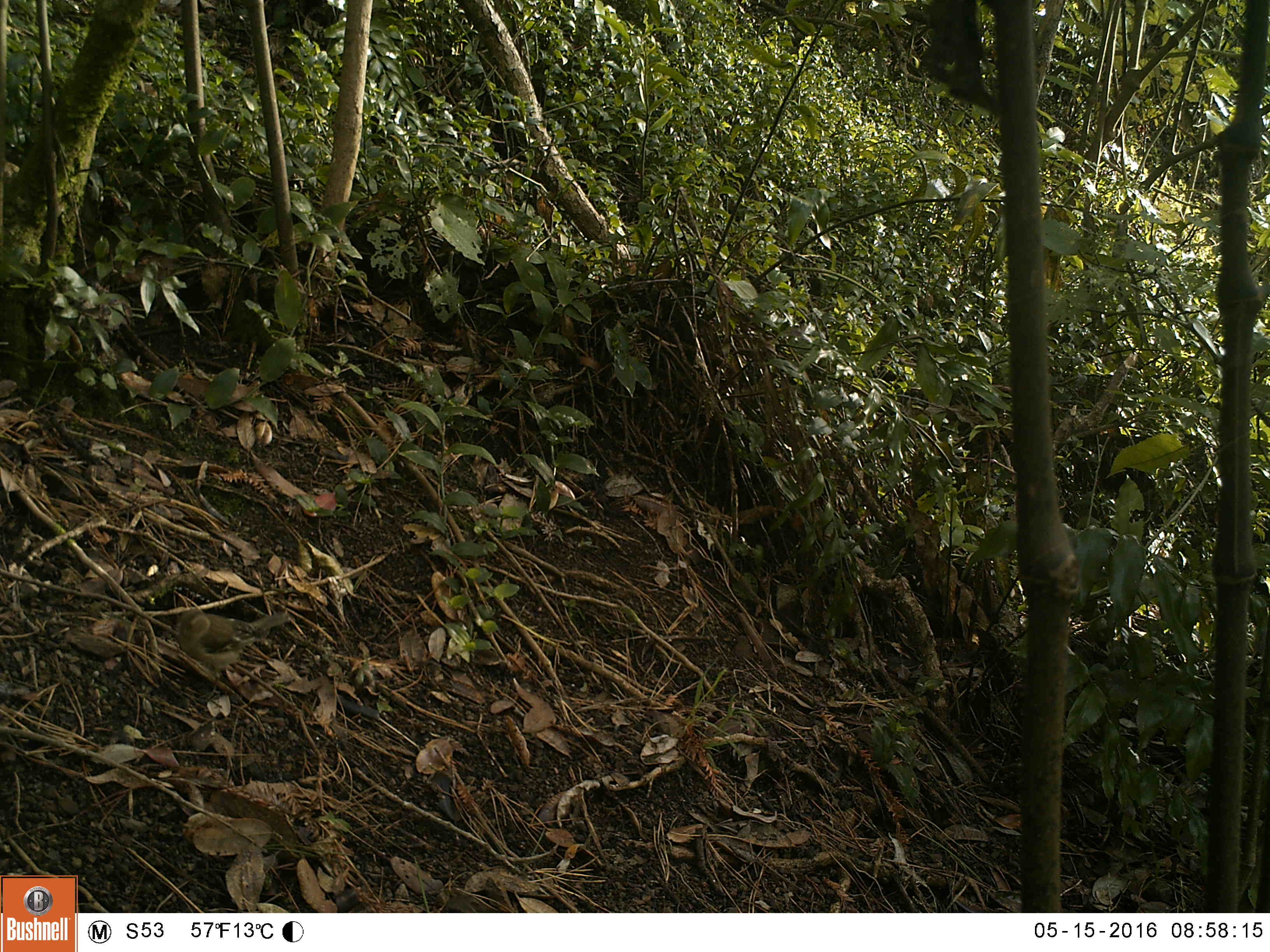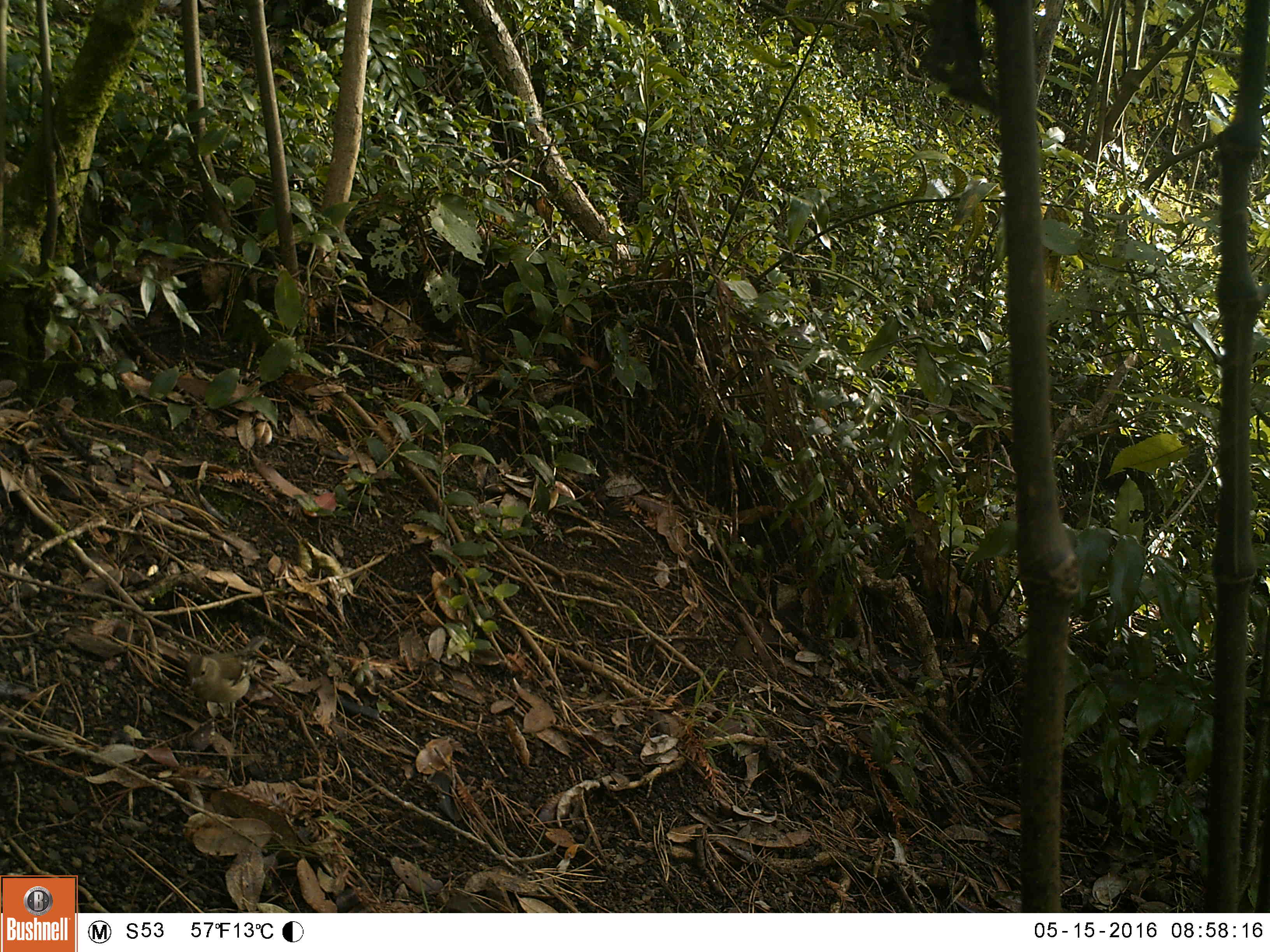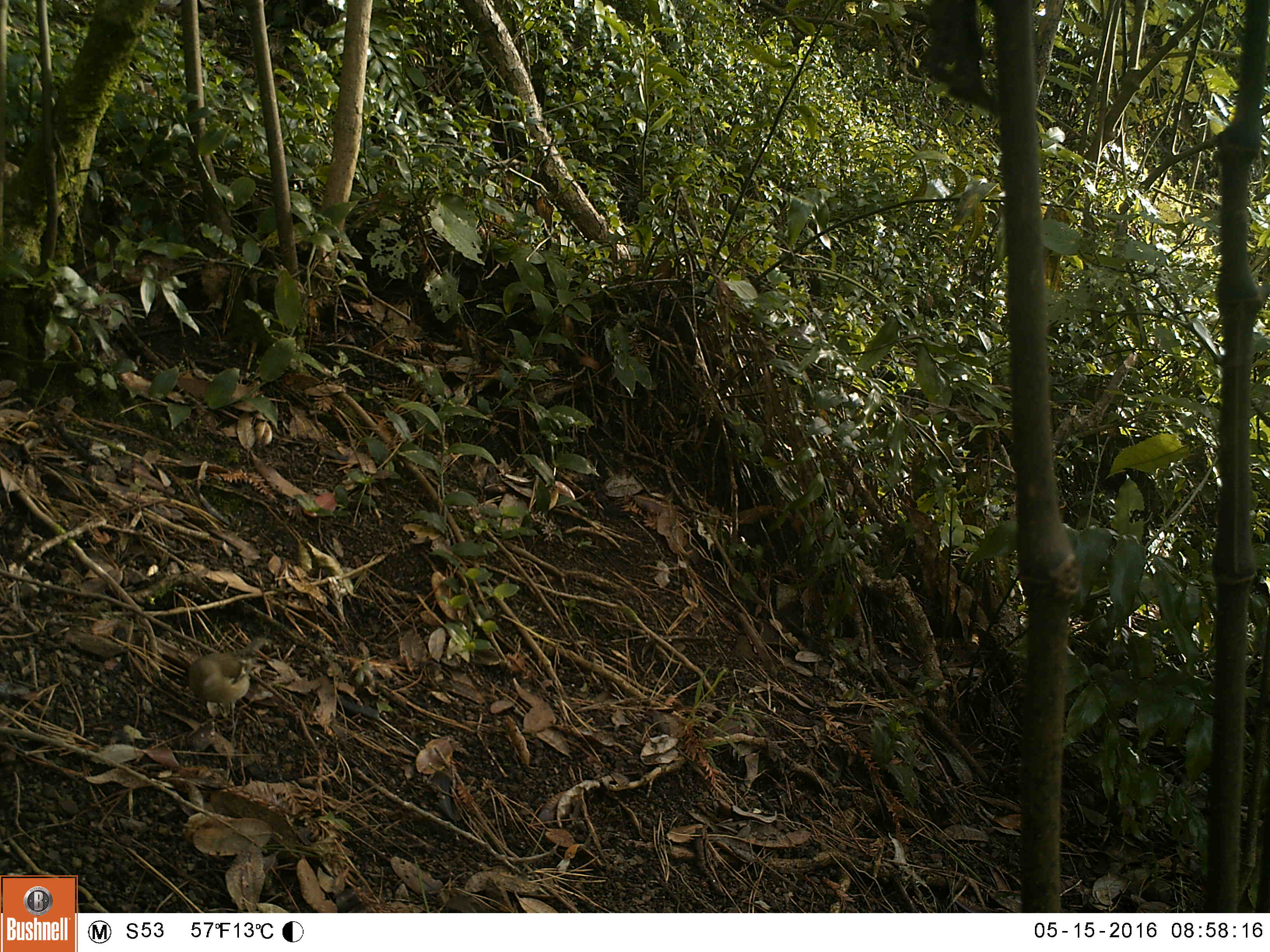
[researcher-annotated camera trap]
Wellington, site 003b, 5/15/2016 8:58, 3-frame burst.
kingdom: Animalia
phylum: Chordata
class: Aves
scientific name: Aves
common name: bird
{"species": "bird (Aves)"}